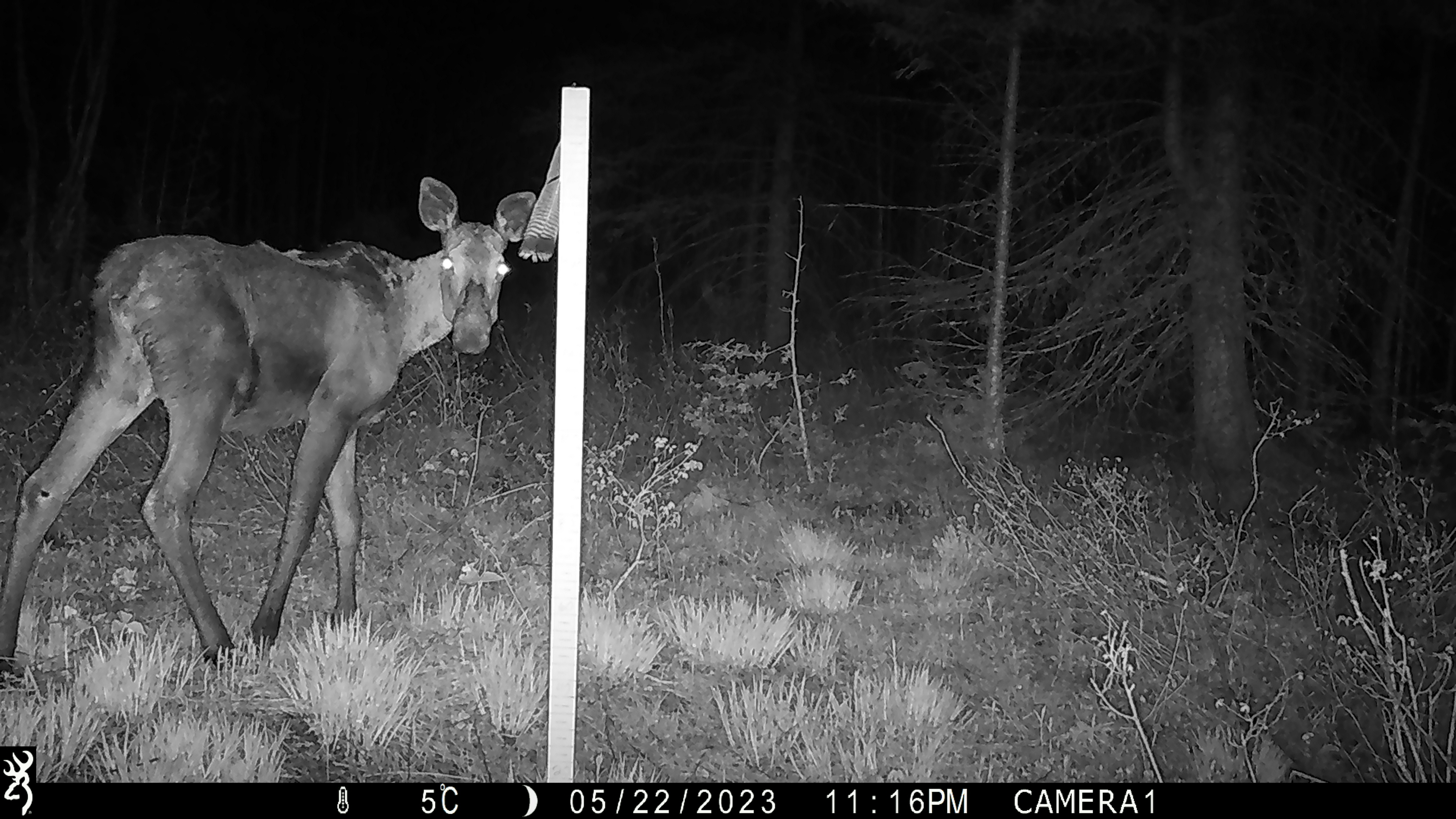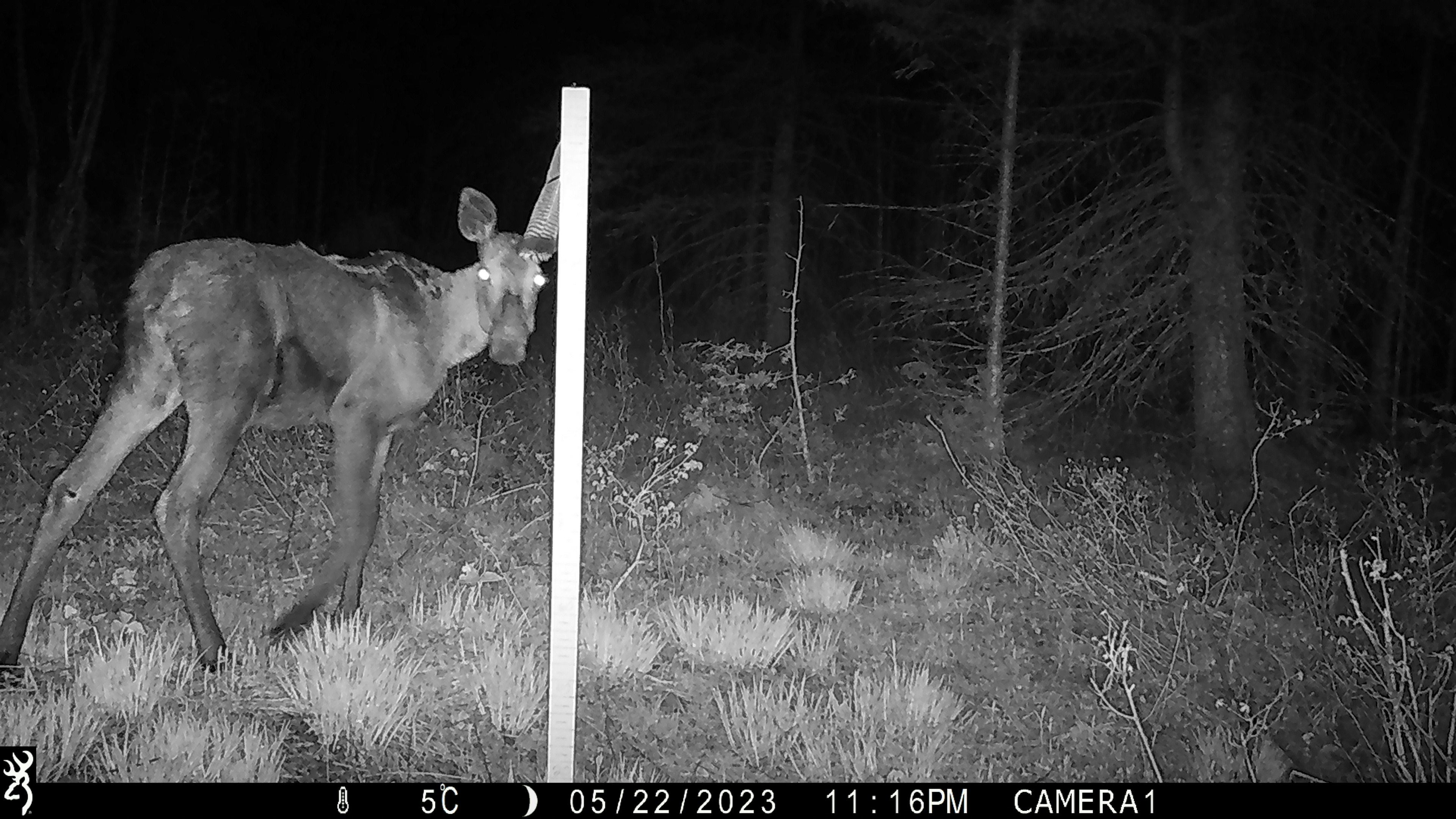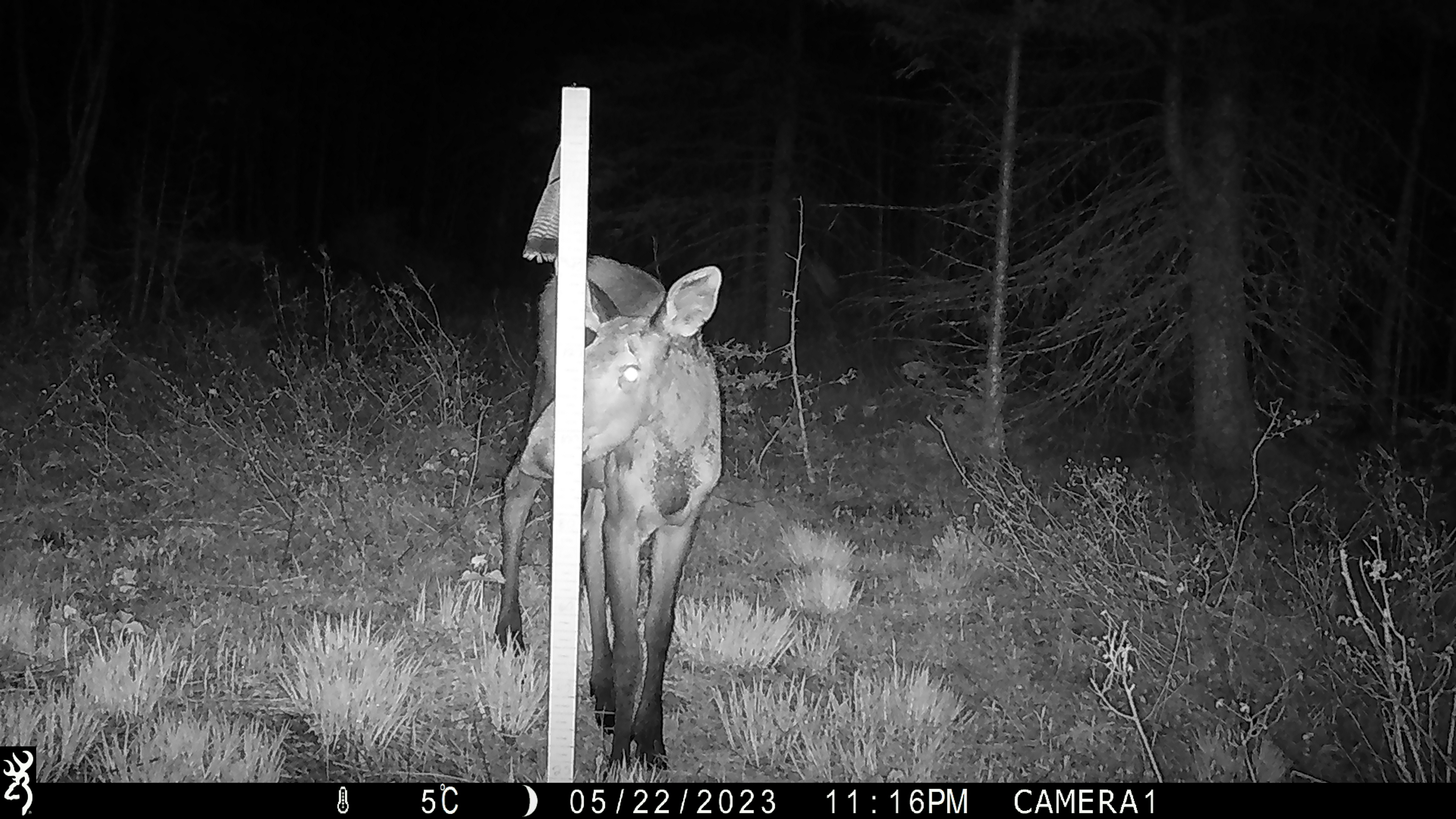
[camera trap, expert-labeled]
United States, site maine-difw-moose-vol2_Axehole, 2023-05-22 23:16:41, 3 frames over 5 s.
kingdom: Animalia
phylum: Chordata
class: Mammalia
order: Artiodactyla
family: Cervidae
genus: Alces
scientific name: Alces alces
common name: moose